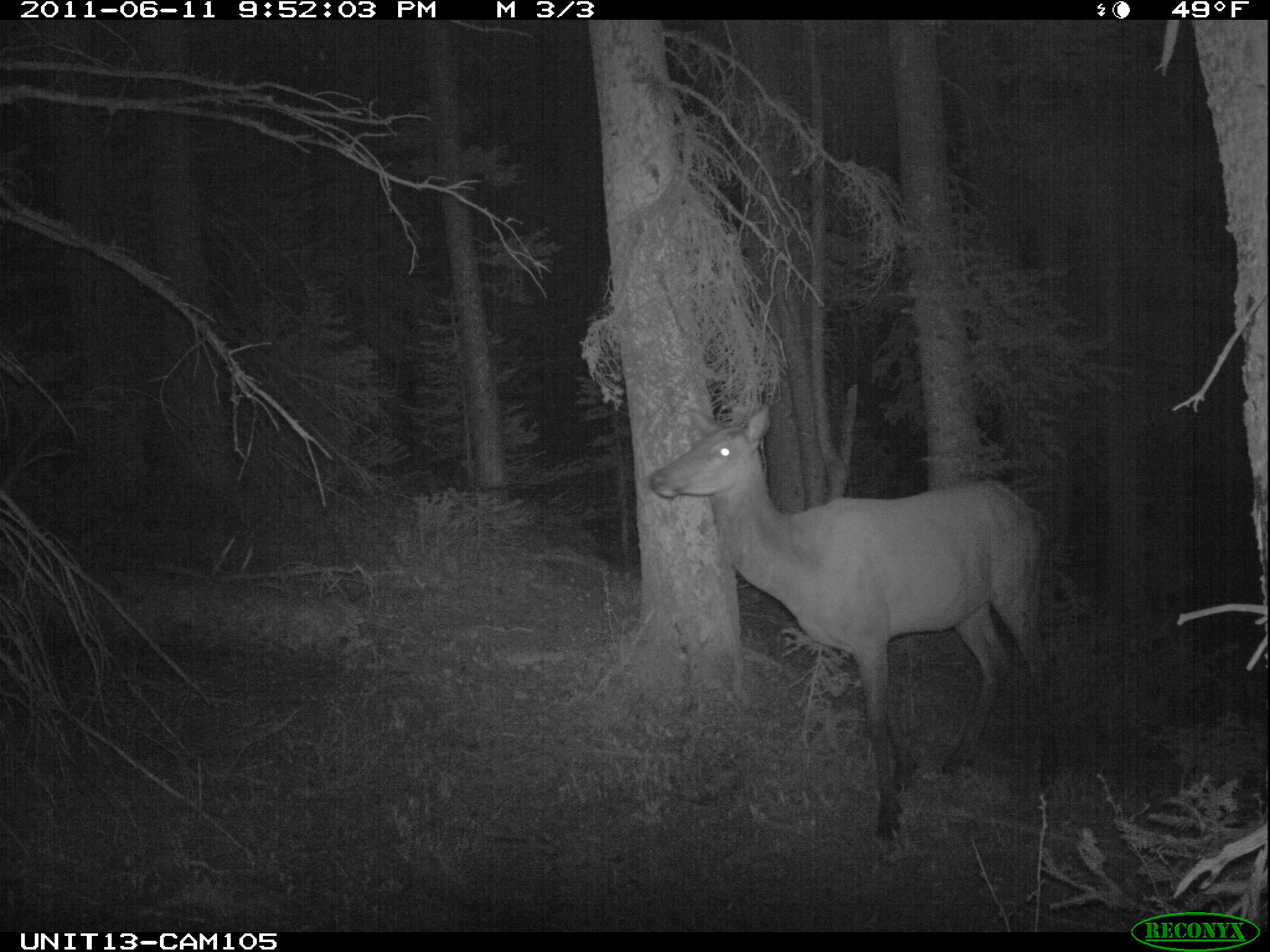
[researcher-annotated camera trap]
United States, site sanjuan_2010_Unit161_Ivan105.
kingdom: Animalia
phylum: Chordata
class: Mammalia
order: Artiodactyla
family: Cervidae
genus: Cervus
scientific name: Cervus elaphus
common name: red deer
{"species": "Cervus elaphus (red deer)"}